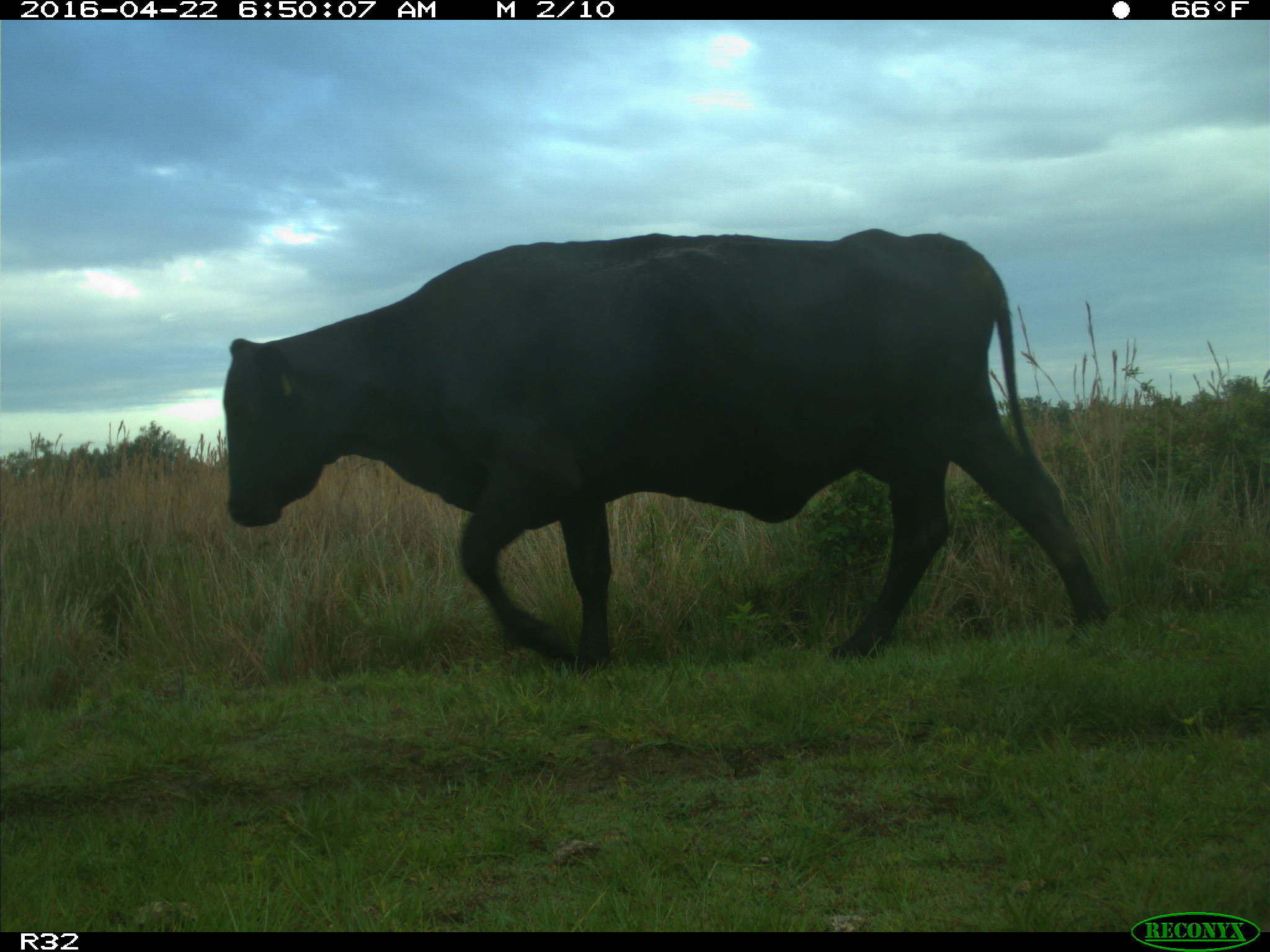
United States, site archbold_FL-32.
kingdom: Animalia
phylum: Chordata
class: Mammalia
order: Artiodactyla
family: Bovidae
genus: Bos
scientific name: Bos taurus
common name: domestic cow